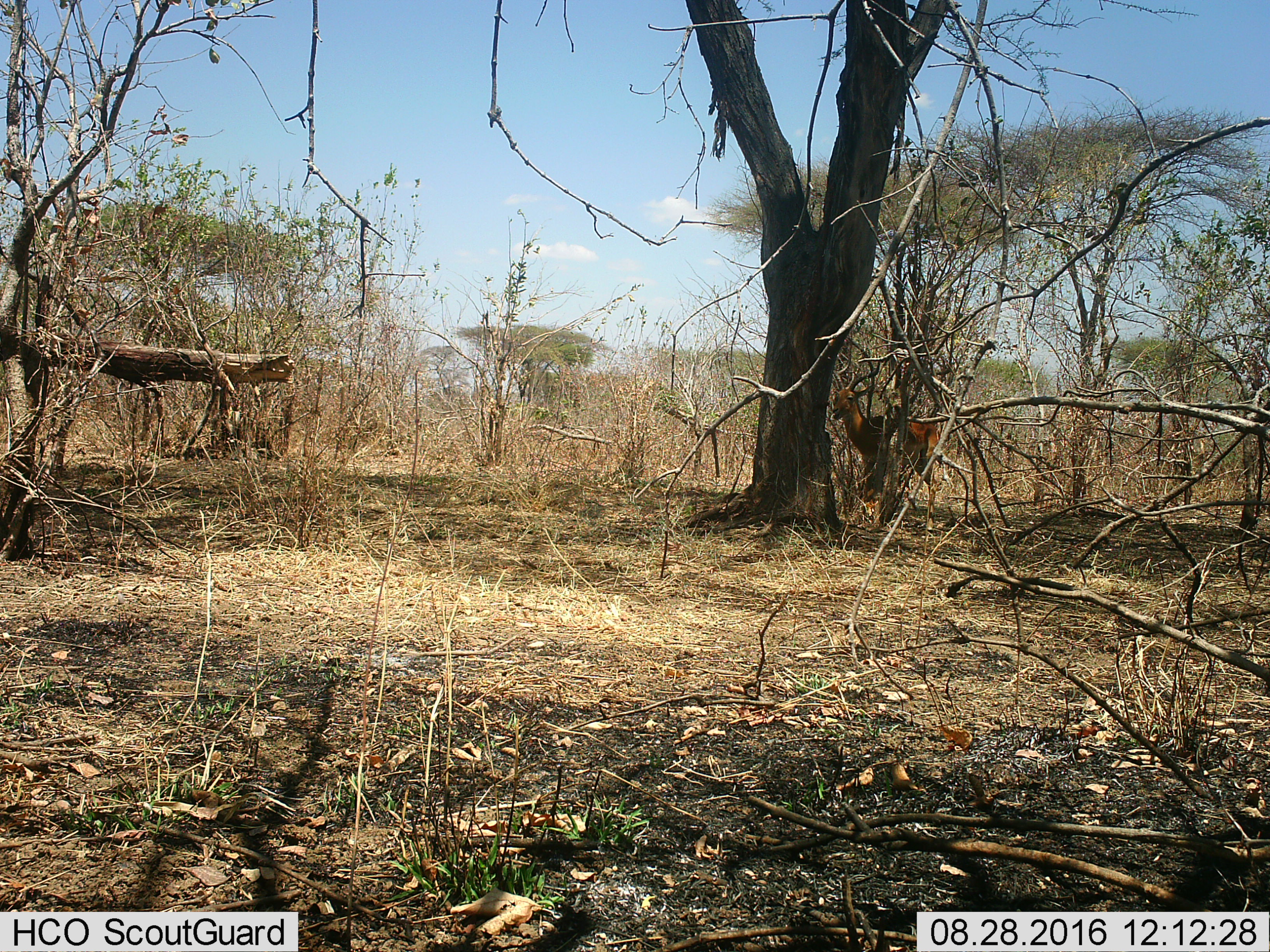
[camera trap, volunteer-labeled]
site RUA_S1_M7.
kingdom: Animalia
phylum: Chordata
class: Mammalia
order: Artiodactyla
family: Bovidae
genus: Aepyceros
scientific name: Aepyceros melampus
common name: impala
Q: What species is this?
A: Impala (Aepyceros melampus).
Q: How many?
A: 1.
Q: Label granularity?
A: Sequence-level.